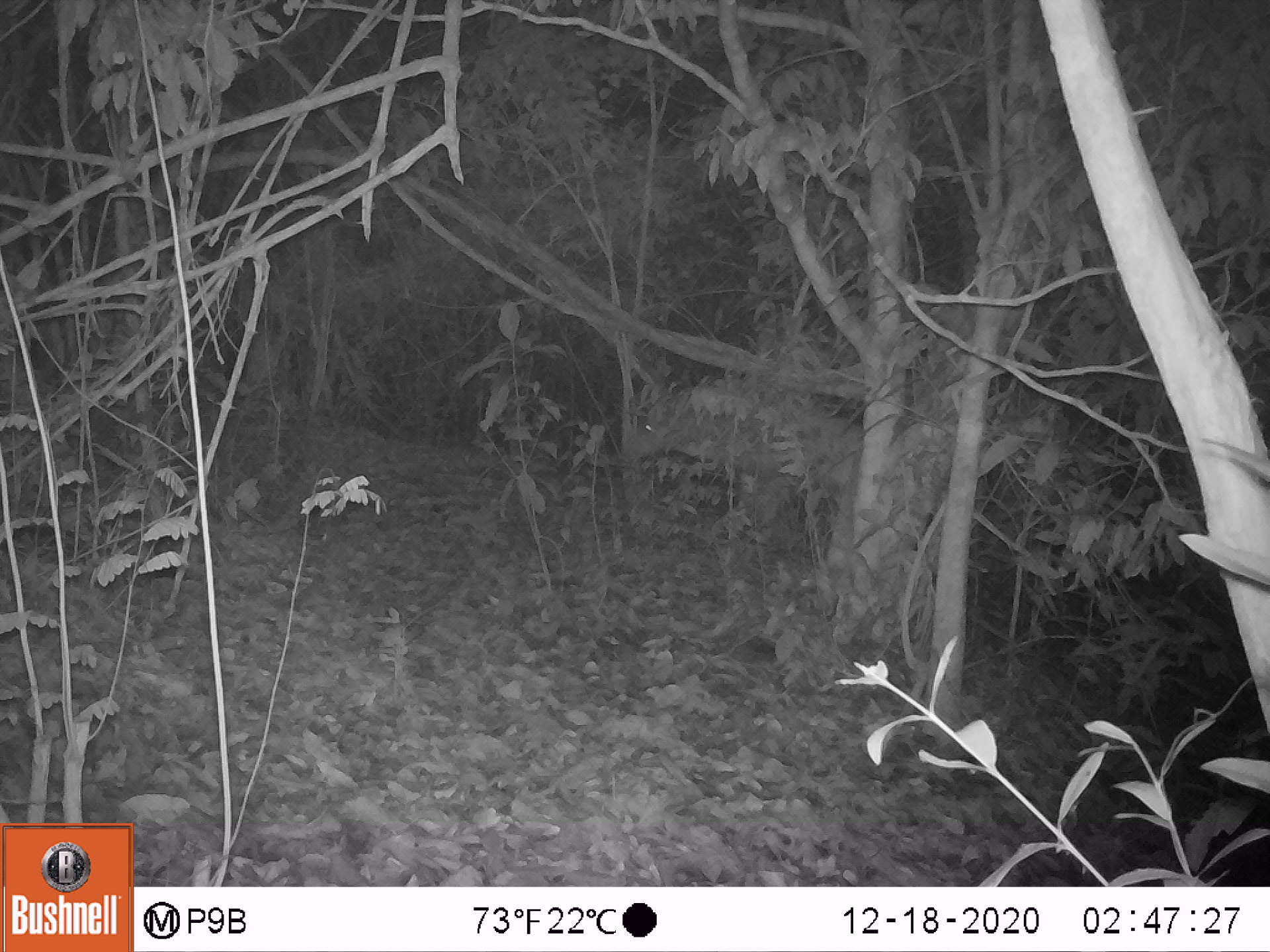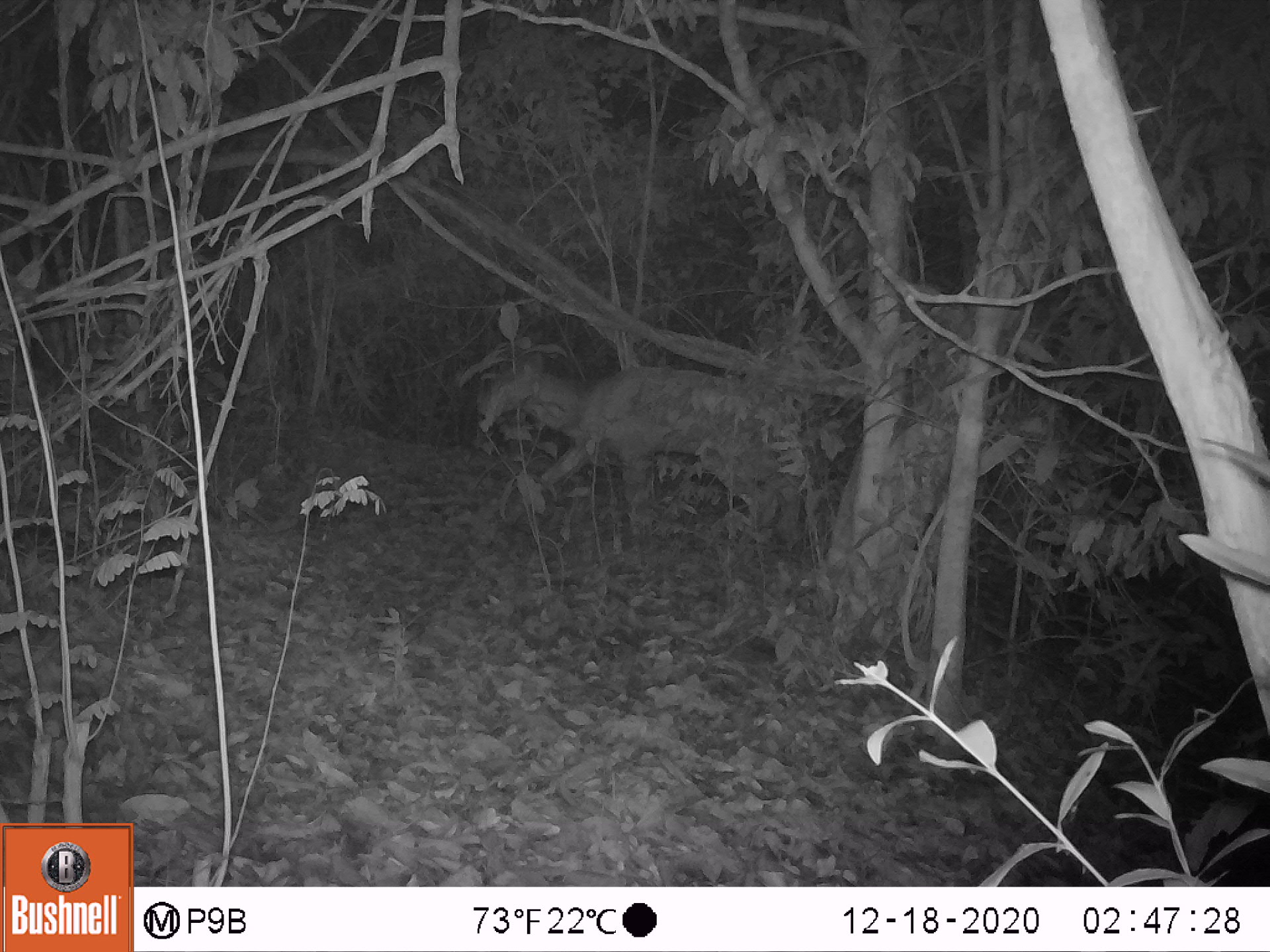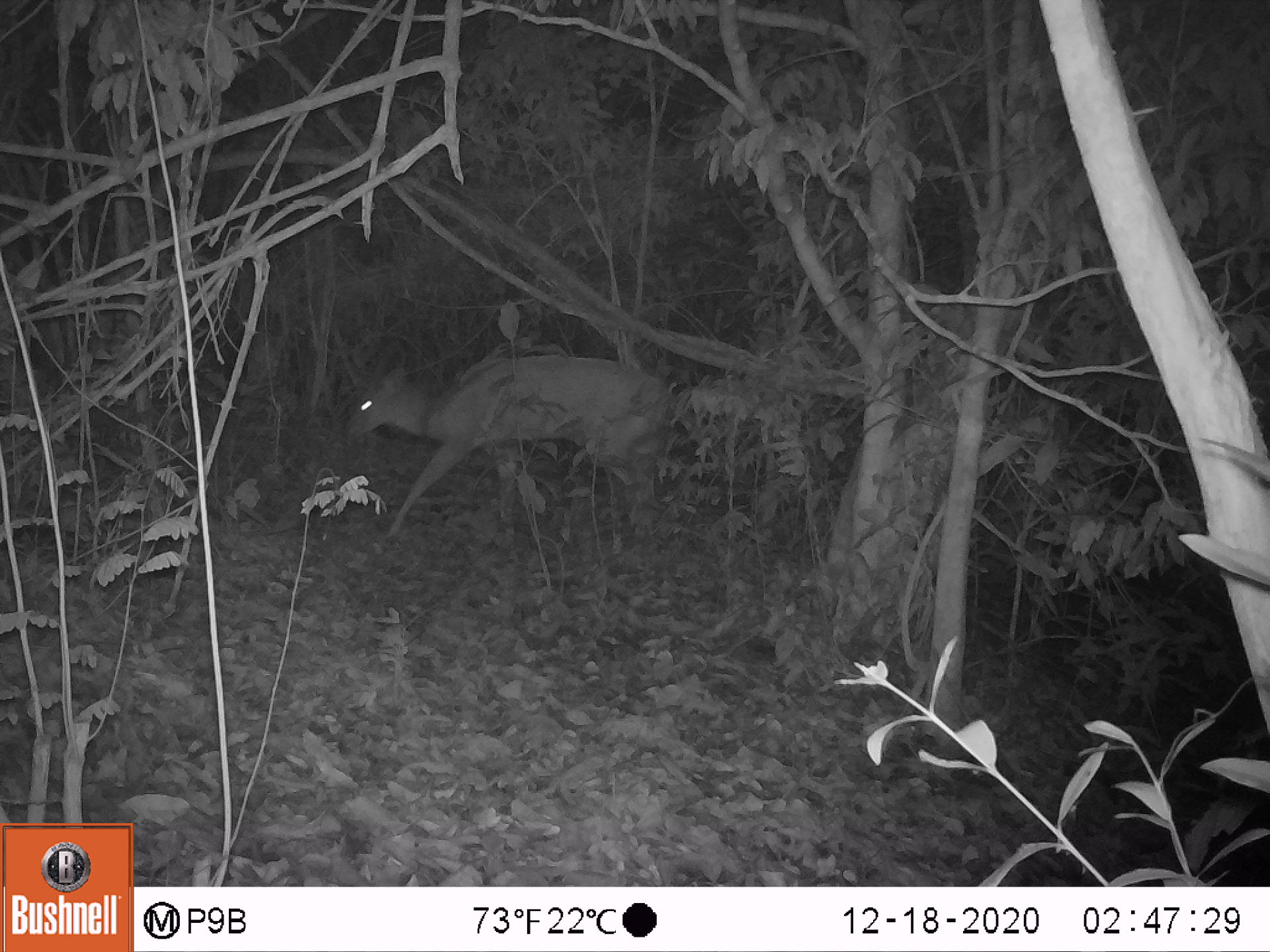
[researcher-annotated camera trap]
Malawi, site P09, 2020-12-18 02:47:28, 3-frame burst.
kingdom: Animalia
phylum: Chordata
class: Mammalia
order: Artiodactyla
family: Bovidae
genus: Tragelaphus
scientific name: Tragelaphus sylvaticus sylvaticus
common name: cape bushbuck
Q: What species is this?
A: Cape bushbuck (Tragelaphus sylvaticus sylvaticus).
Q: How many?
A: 1.